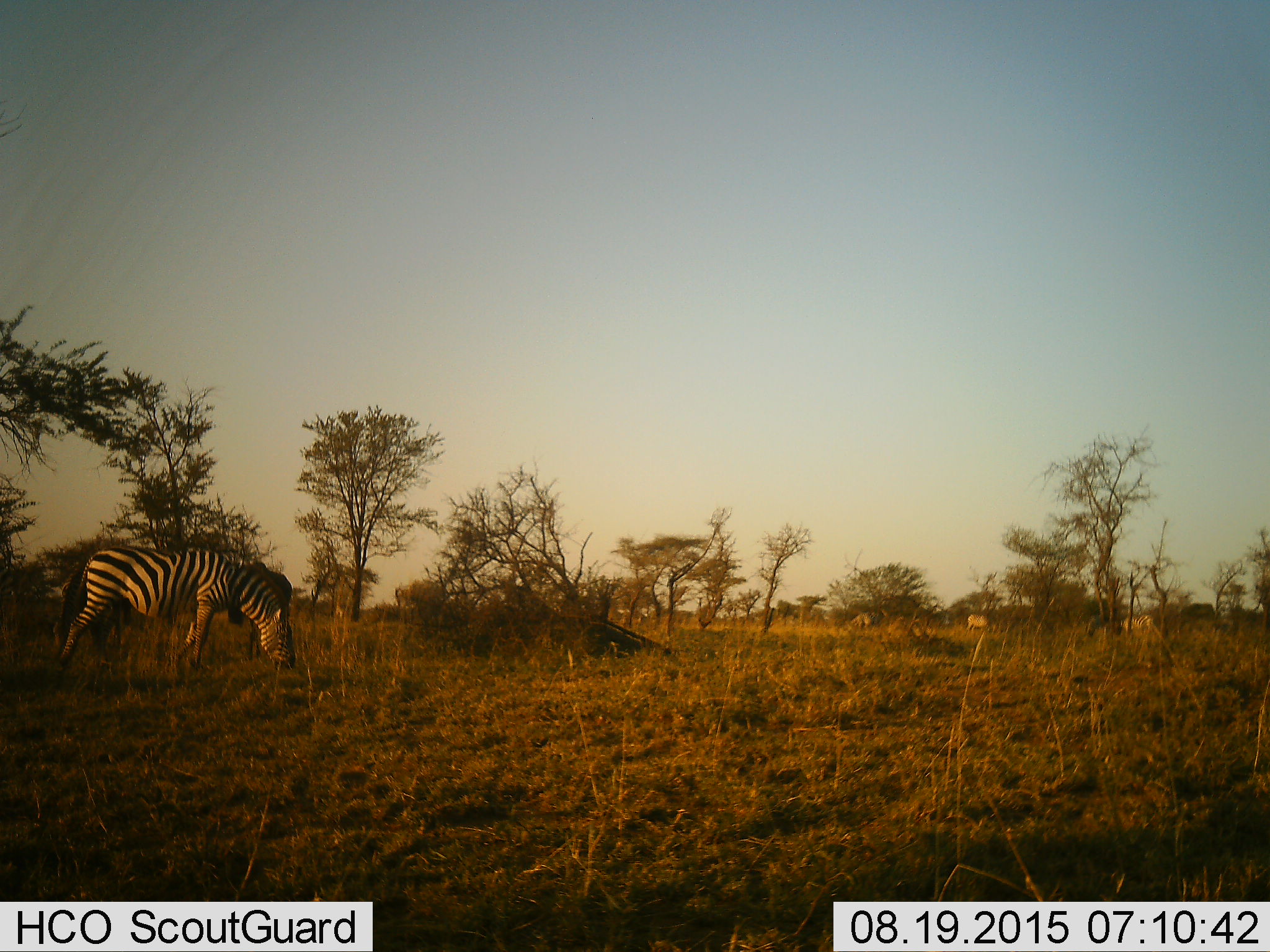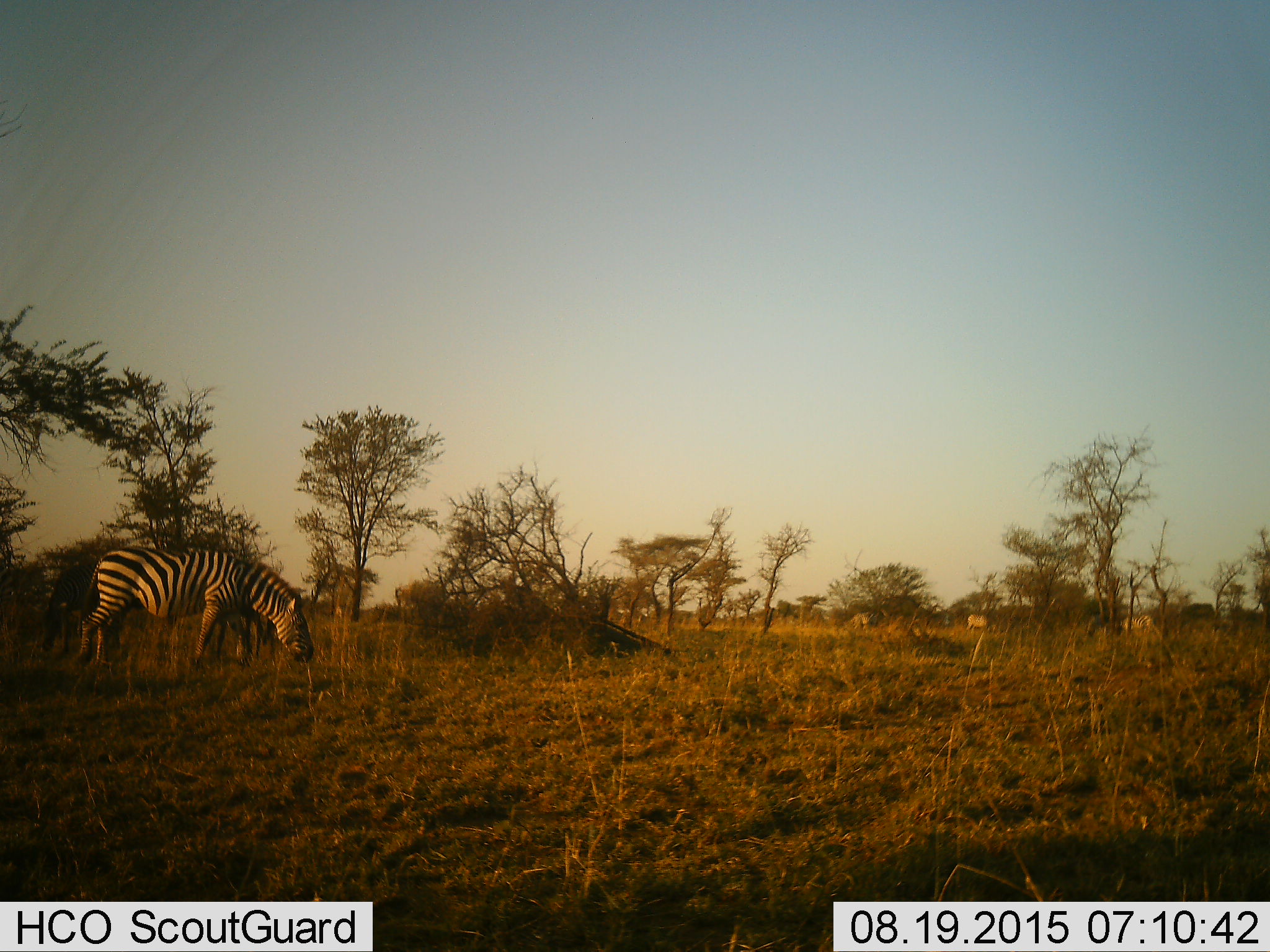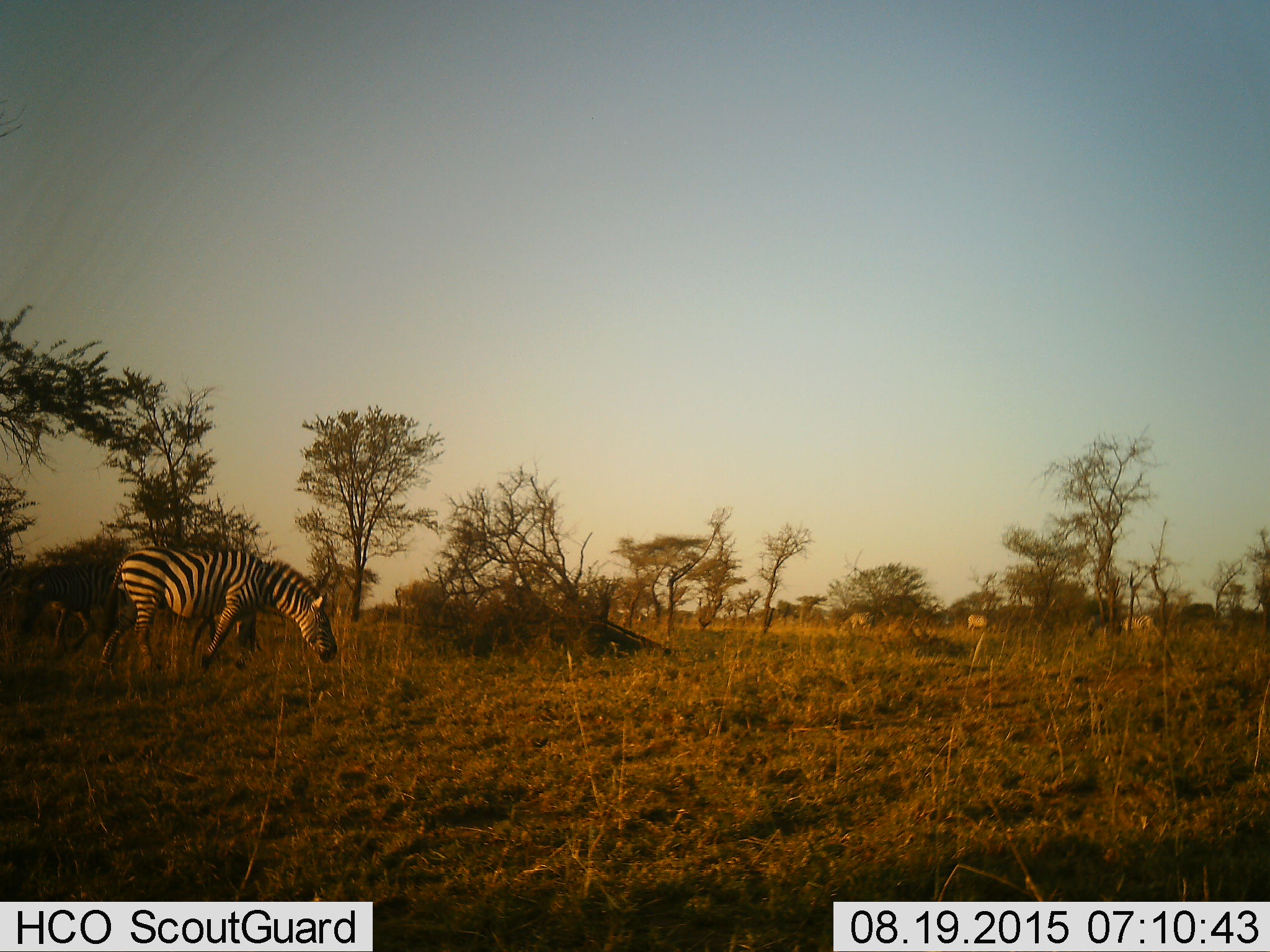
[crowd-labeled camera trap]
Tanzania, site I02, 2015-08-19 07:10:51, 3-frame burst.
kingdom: Animalia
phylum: Chordata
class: Mammalia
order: Perissodactyla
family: Equidae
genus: Equus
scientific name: Equus quagga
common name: plains zebra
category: zebra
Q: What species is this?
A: Zebra (plains zebra) (Equus quagga).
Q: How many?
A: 5.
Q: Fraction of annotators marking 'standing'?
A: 22%.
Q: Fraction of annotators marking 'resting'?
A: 0%.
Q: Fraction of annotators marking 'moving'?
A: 44%.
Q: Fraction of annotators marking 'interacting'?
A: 0%.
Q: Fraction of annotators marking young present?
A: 11%.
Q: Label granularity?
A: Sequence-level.